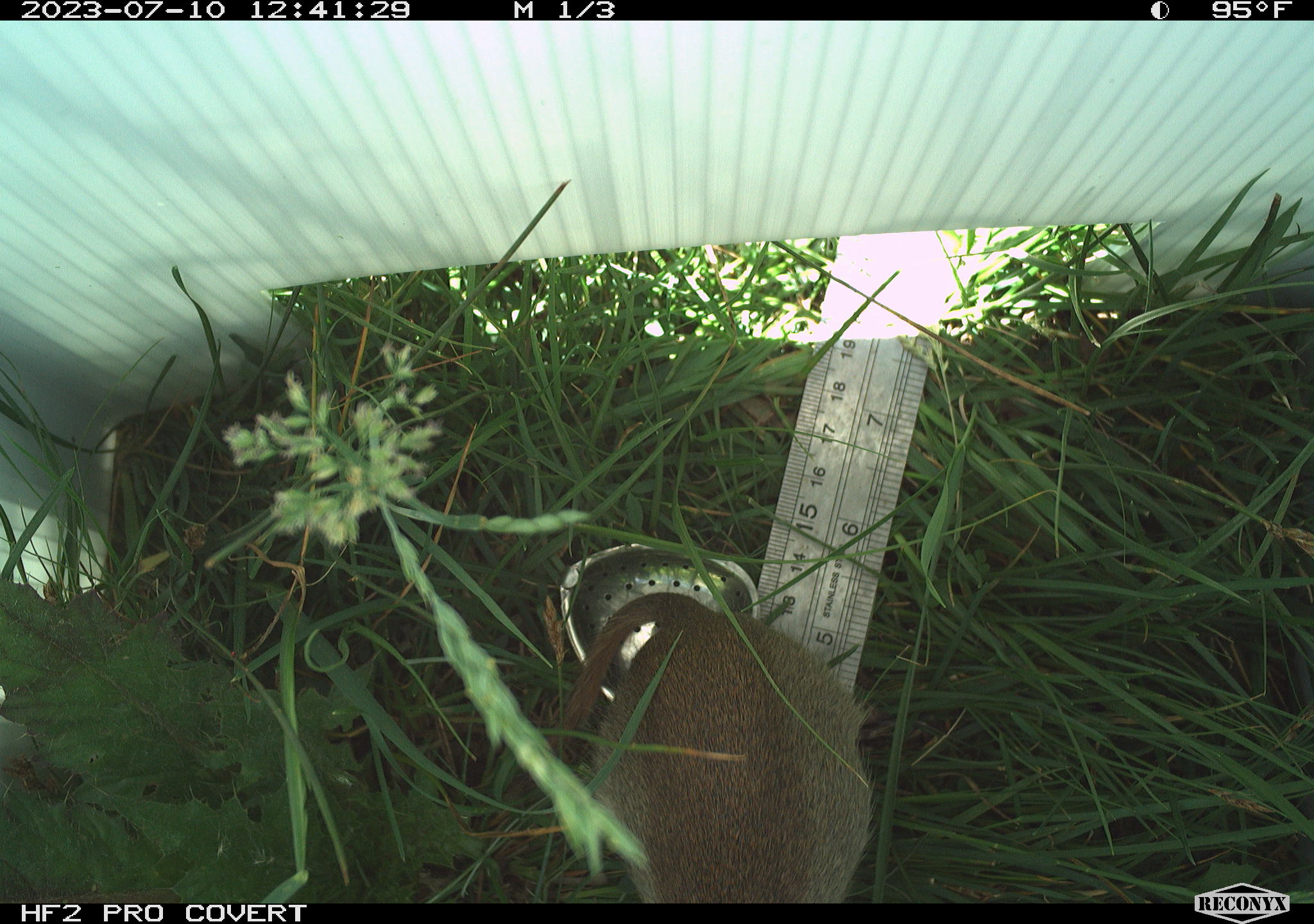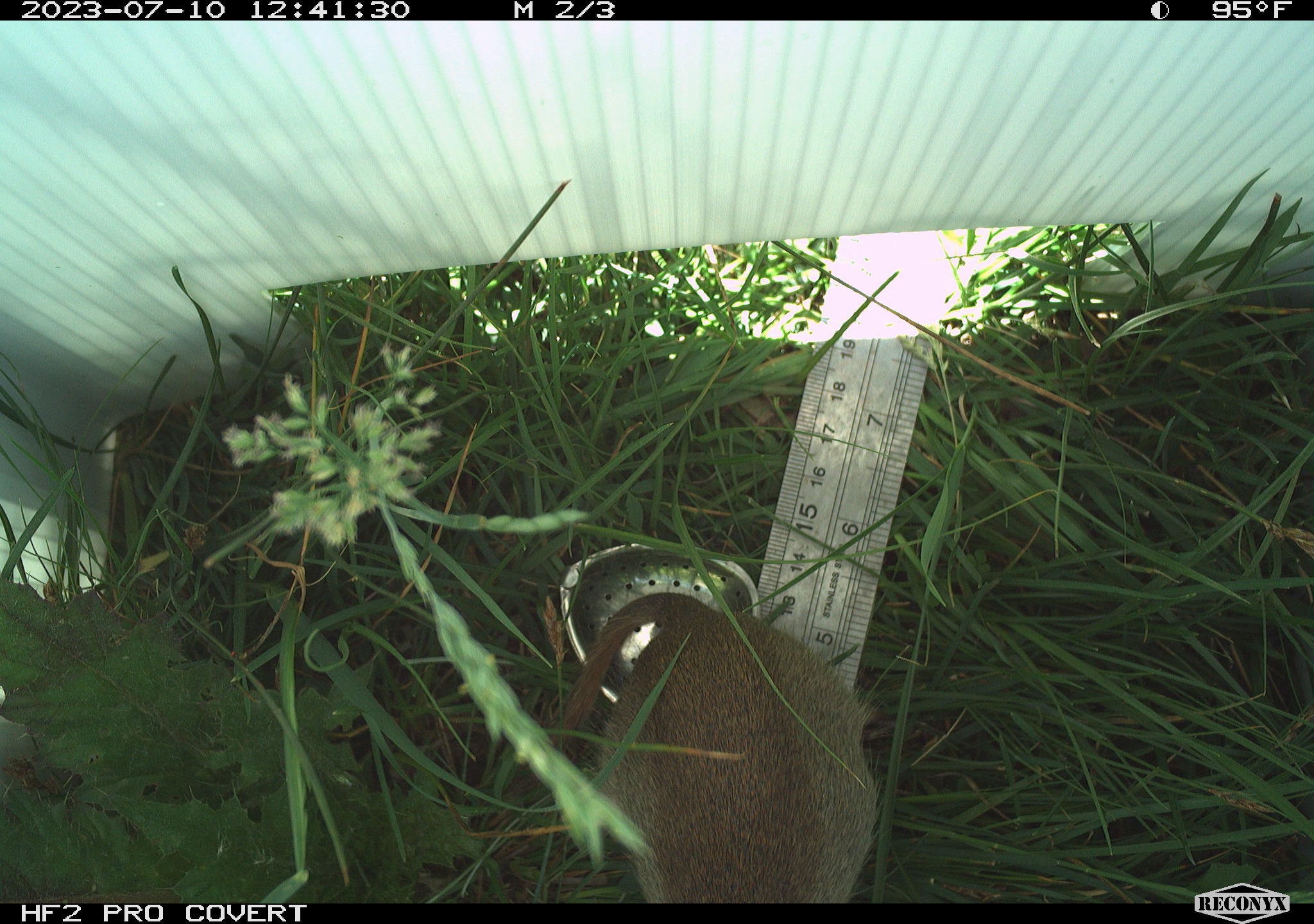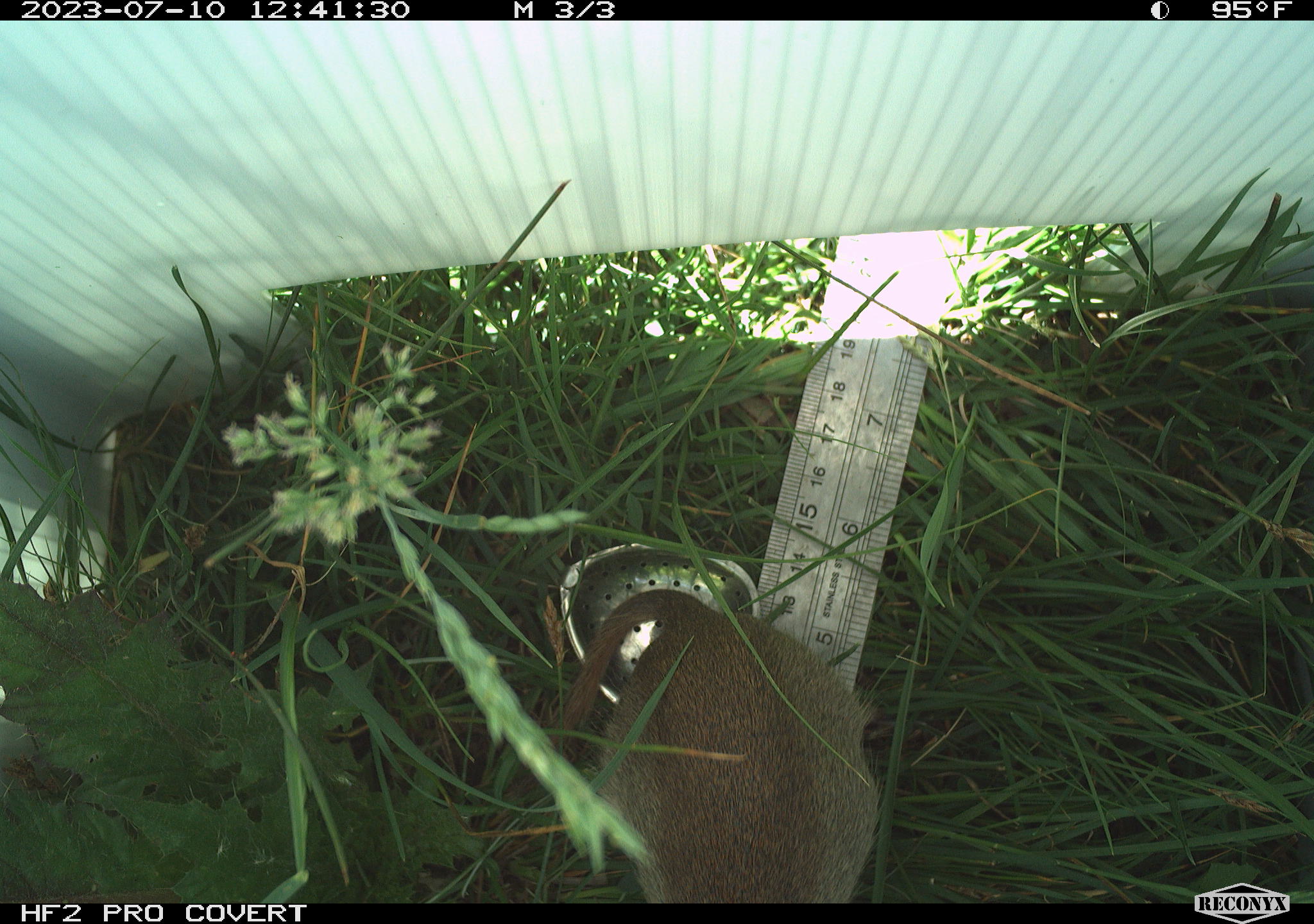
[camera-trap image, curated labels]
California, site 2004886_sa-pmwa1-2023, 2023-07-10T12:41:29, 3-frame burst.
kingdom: Animalia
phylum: Chordata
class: Mammalia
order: Rodentia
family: Sciuridae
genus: Urocitellus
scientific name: Urocitellus beldingi beldingi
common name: belding's ground squirrel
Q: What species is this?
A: Belding's ground squirrel (Urocitellus beldingi beldingi).